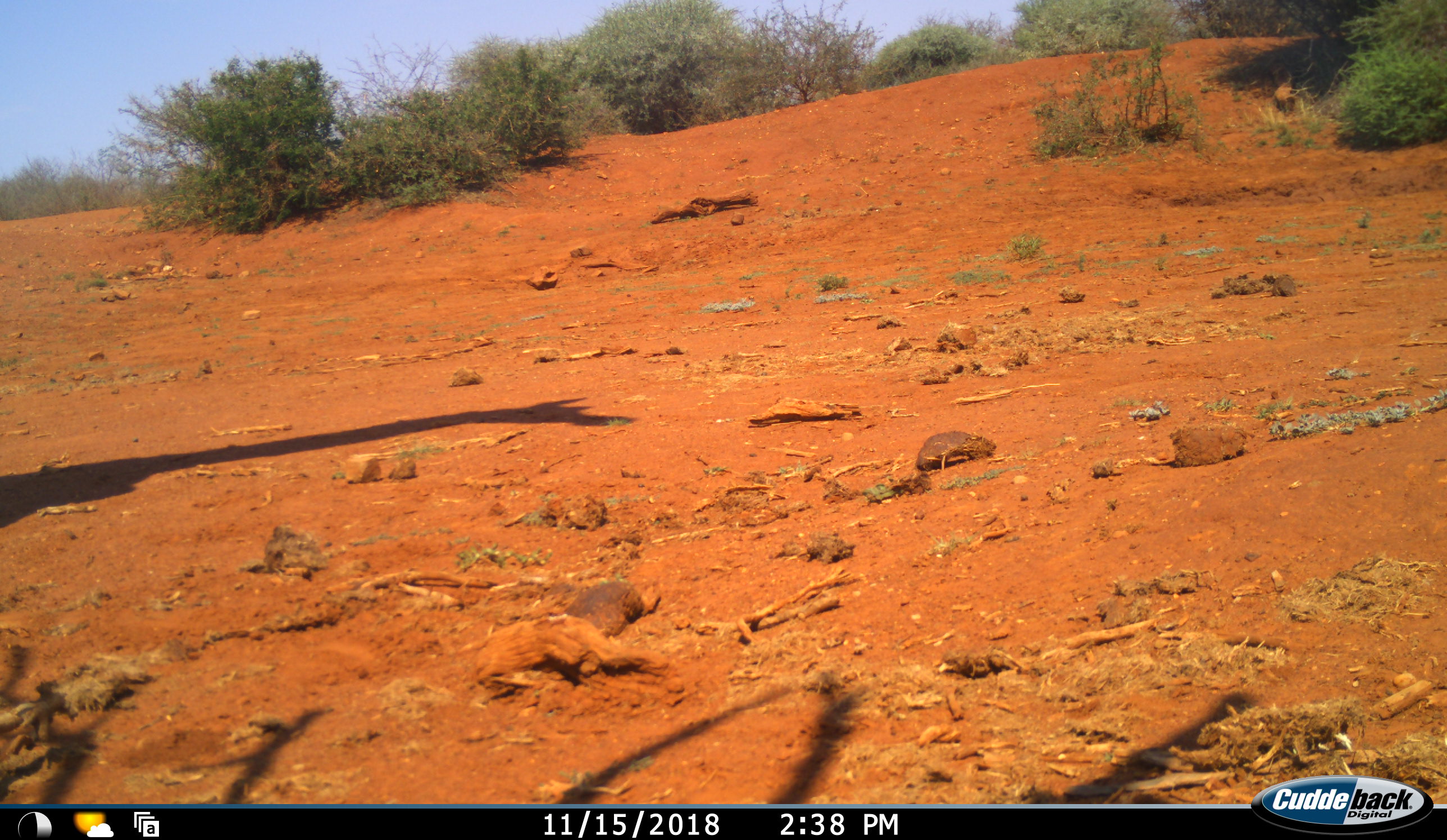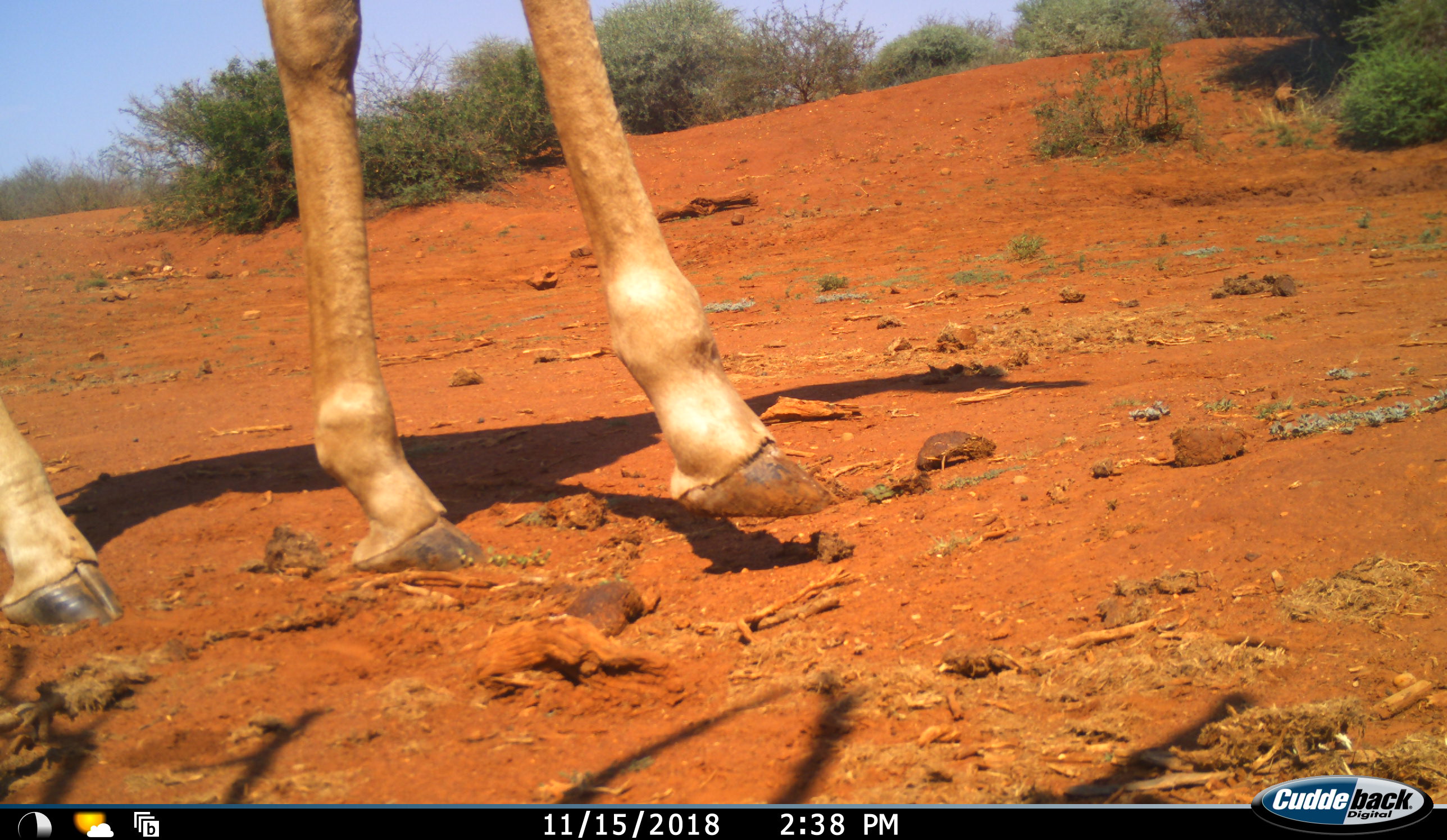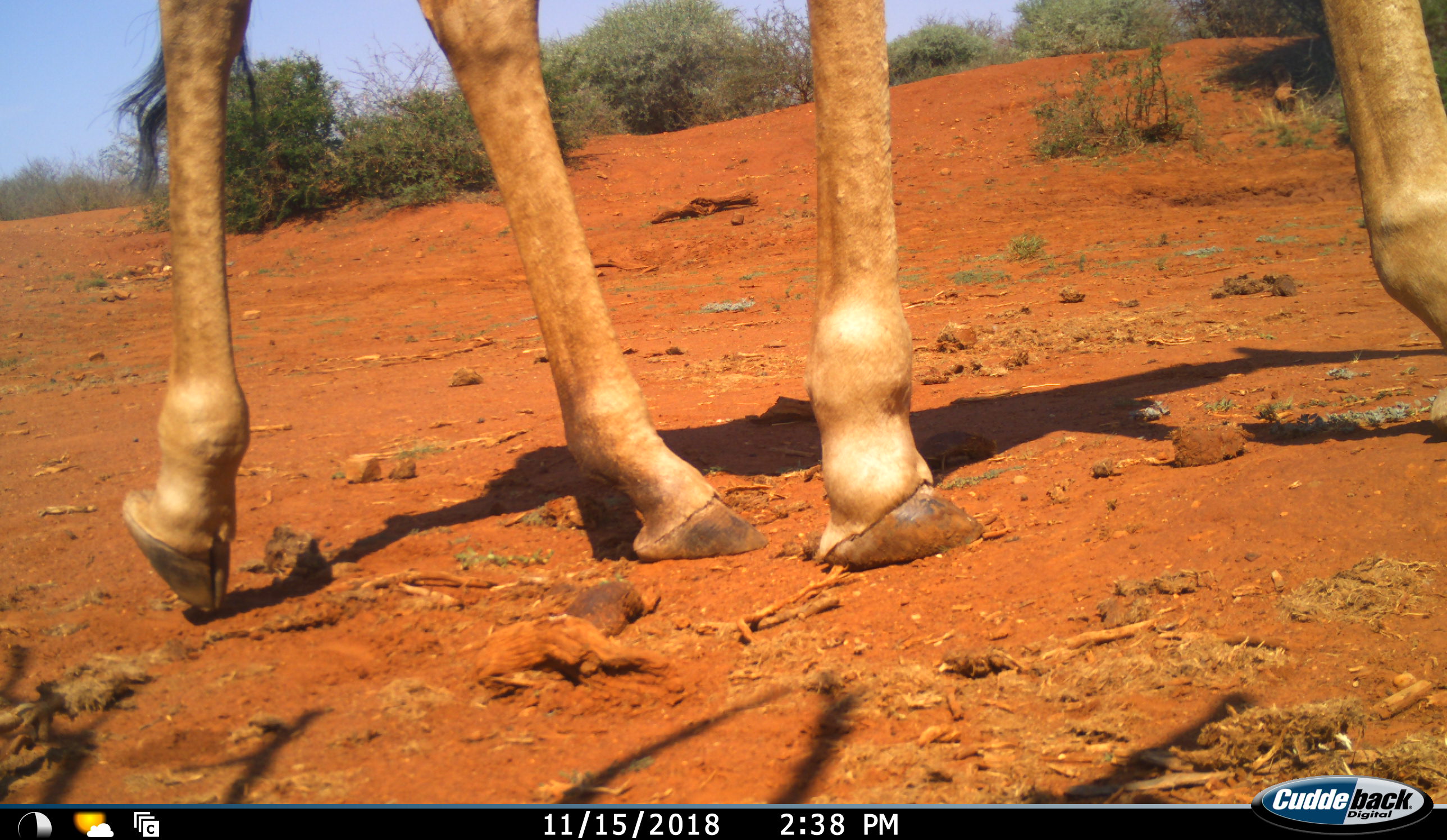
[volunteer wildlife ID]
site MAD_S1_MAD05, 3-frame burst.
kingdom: Animalia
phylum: Chordata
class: Mammalia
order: Artiodactyla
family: Giraffidae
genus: Giraffa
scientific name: Giraffa camelopardalis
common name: giraffe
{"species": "giraffe (Giraffa camelopardalis)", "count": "1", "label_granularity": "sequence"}